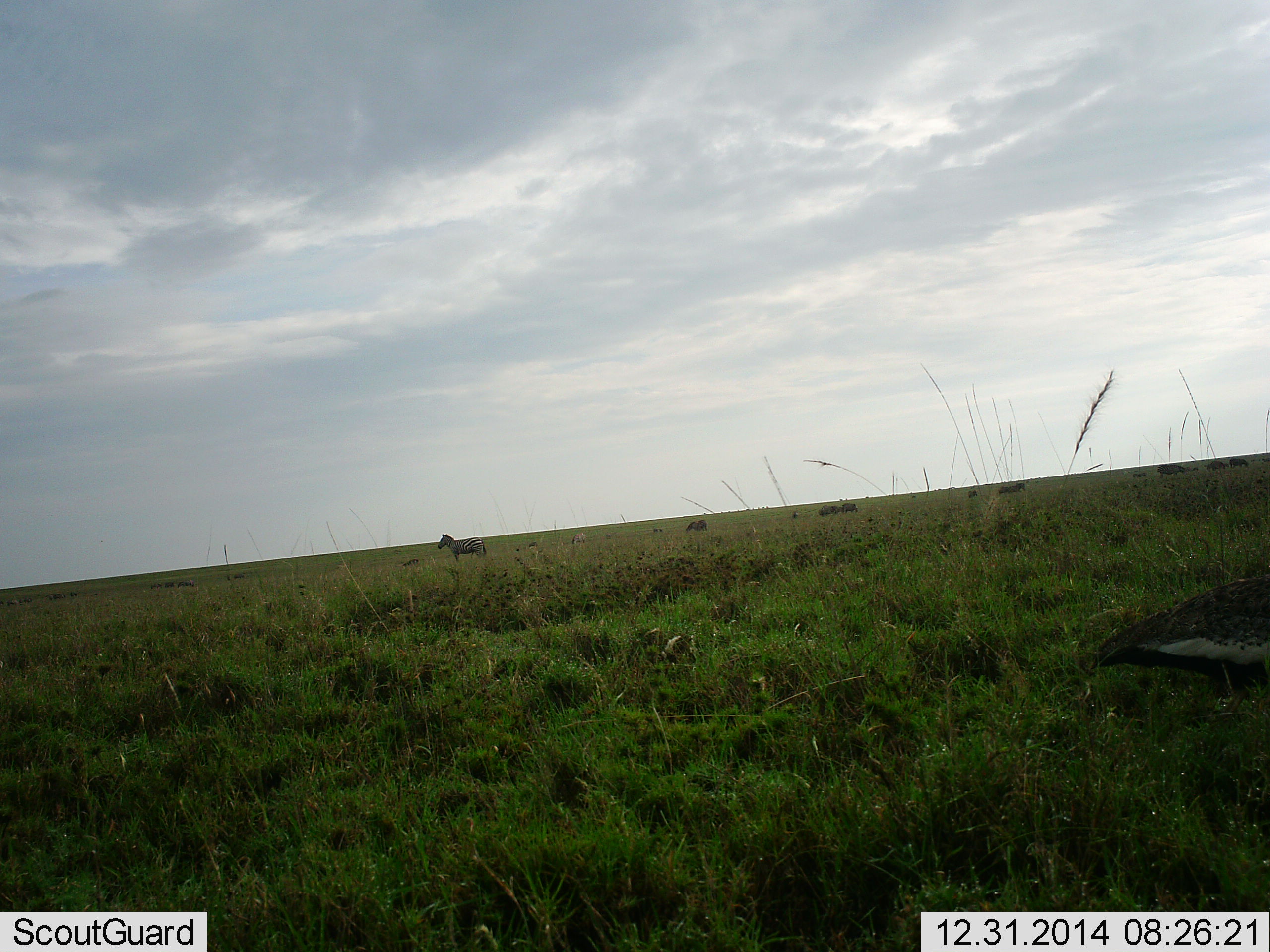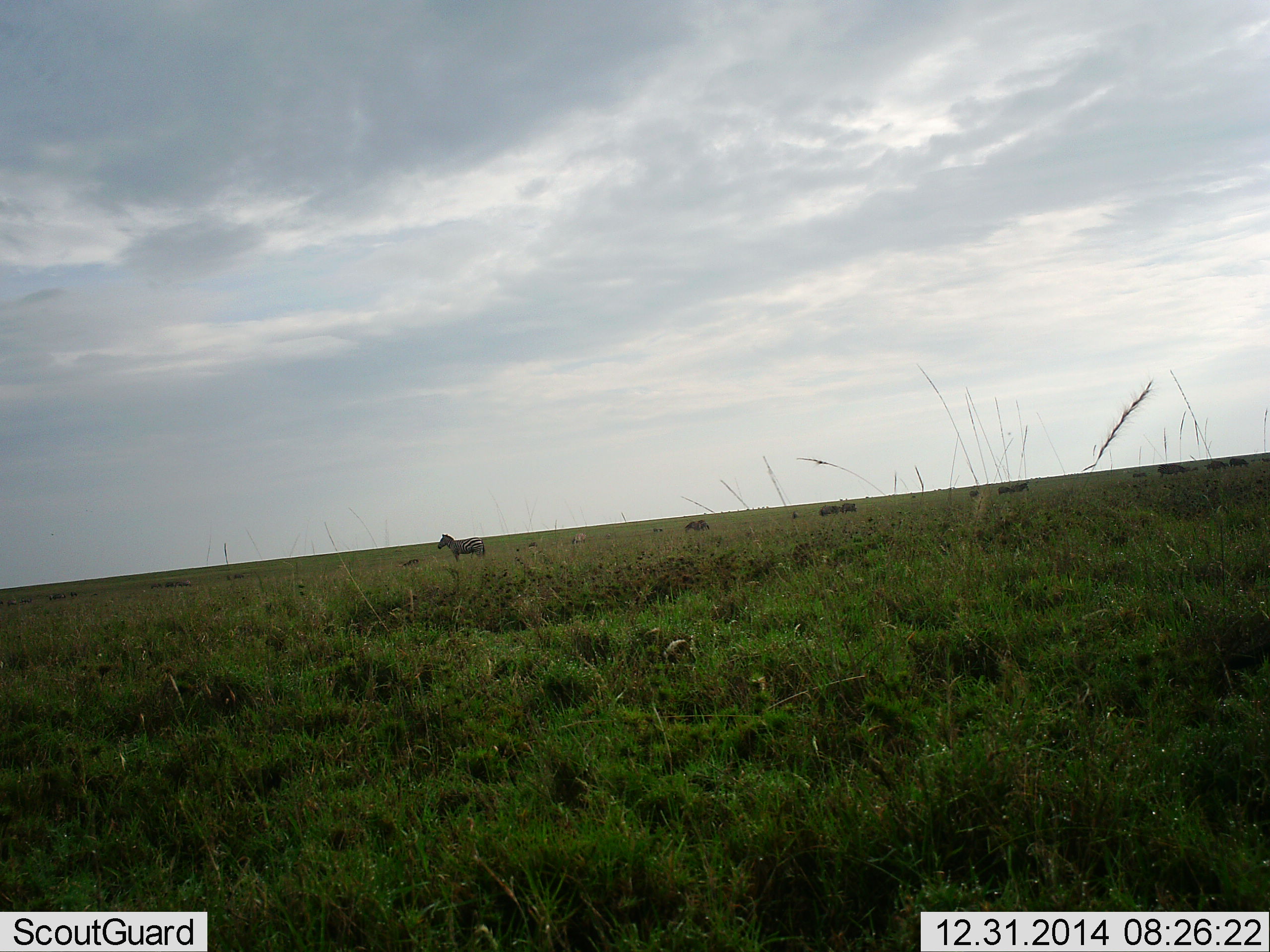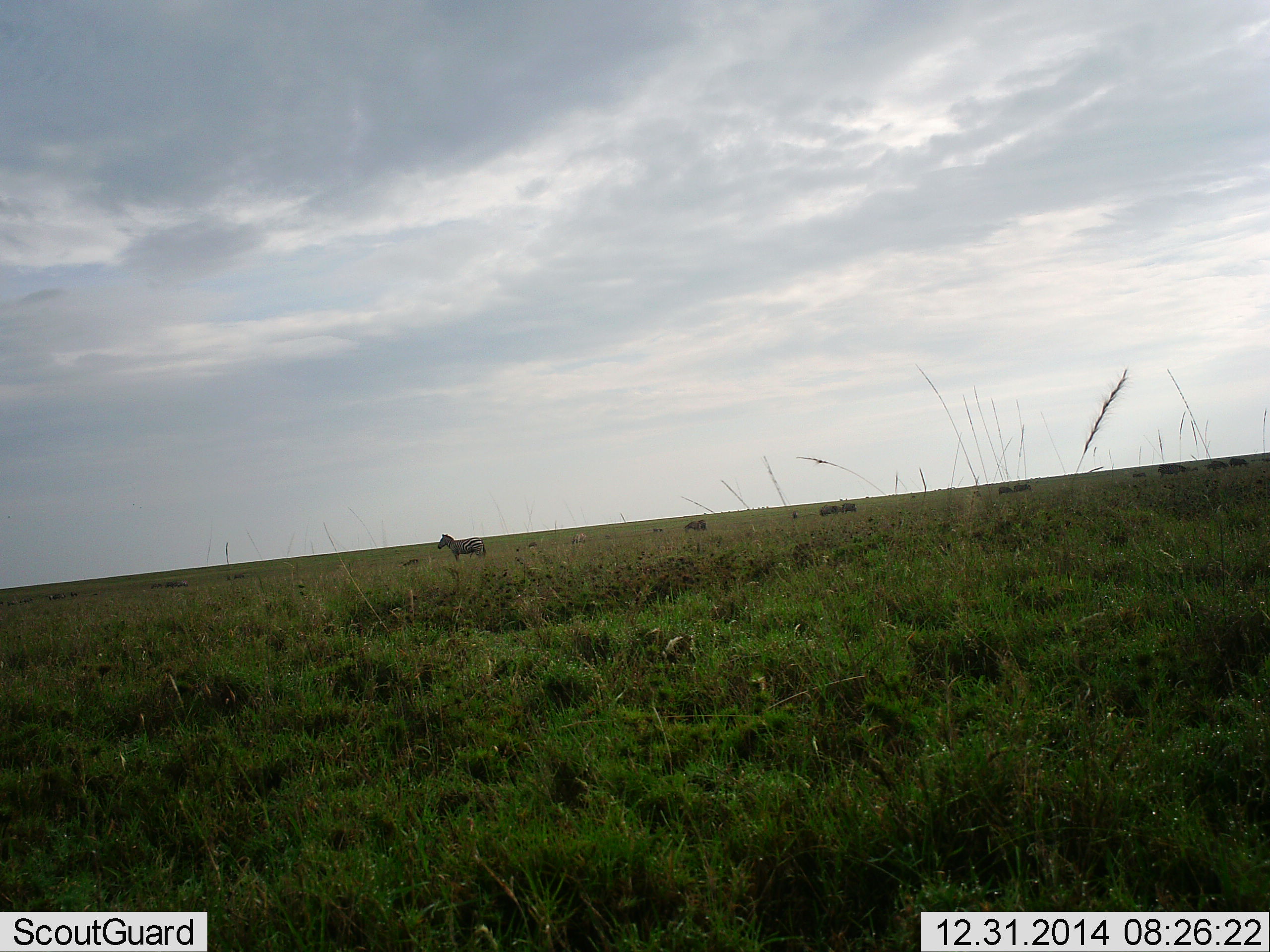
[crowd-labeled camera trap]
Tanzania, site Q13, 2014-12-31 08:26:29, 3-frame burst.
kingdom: Animalia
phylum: Chordata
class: Aves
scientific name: Aves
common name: bird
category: otherbird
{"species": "otherbird (bird) (Aves)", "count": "1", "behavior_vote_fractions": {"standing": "0%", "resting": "0%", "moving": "100%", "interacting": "0%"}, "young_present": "0%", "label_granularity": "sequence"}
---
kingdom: Animalia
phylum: Chordata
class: Mammalia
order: Perissodactyla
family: Equidae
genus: Equus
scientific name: Equus quagga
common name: plains zebra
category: zebra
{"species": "zebra (plains zebra) (Equus quagga)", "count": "2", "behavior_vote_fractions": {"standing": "100%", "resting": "5%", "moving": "5%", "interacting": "0%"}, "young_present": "0%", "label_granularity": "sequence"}